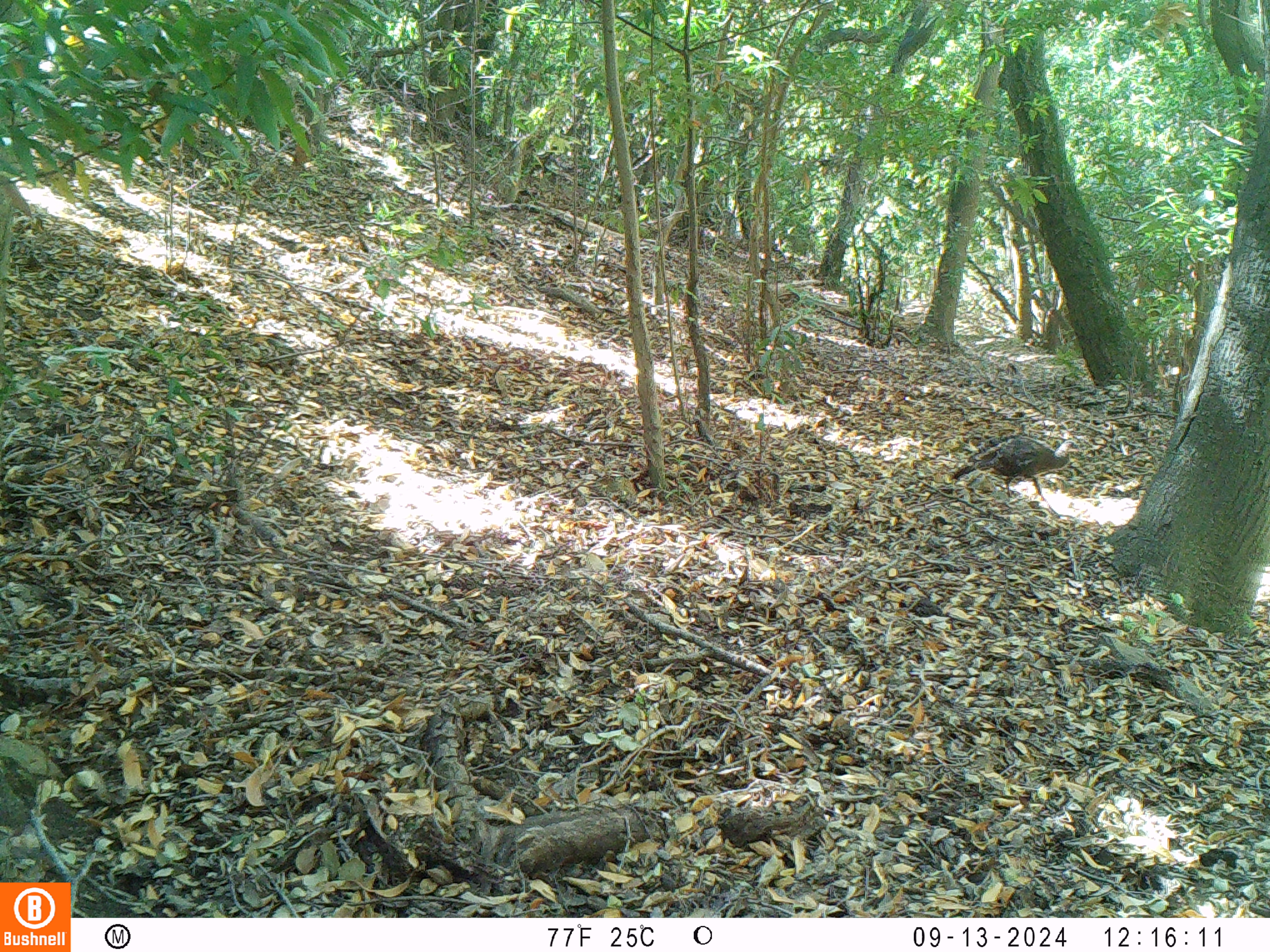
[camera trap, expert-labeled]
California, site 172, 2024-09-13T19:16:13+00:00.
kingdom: Animalia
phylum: Chordata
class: Aves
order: Galliformes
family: Phasianidae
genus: Meleagris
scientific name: Meleagris gallopavo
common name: turkey